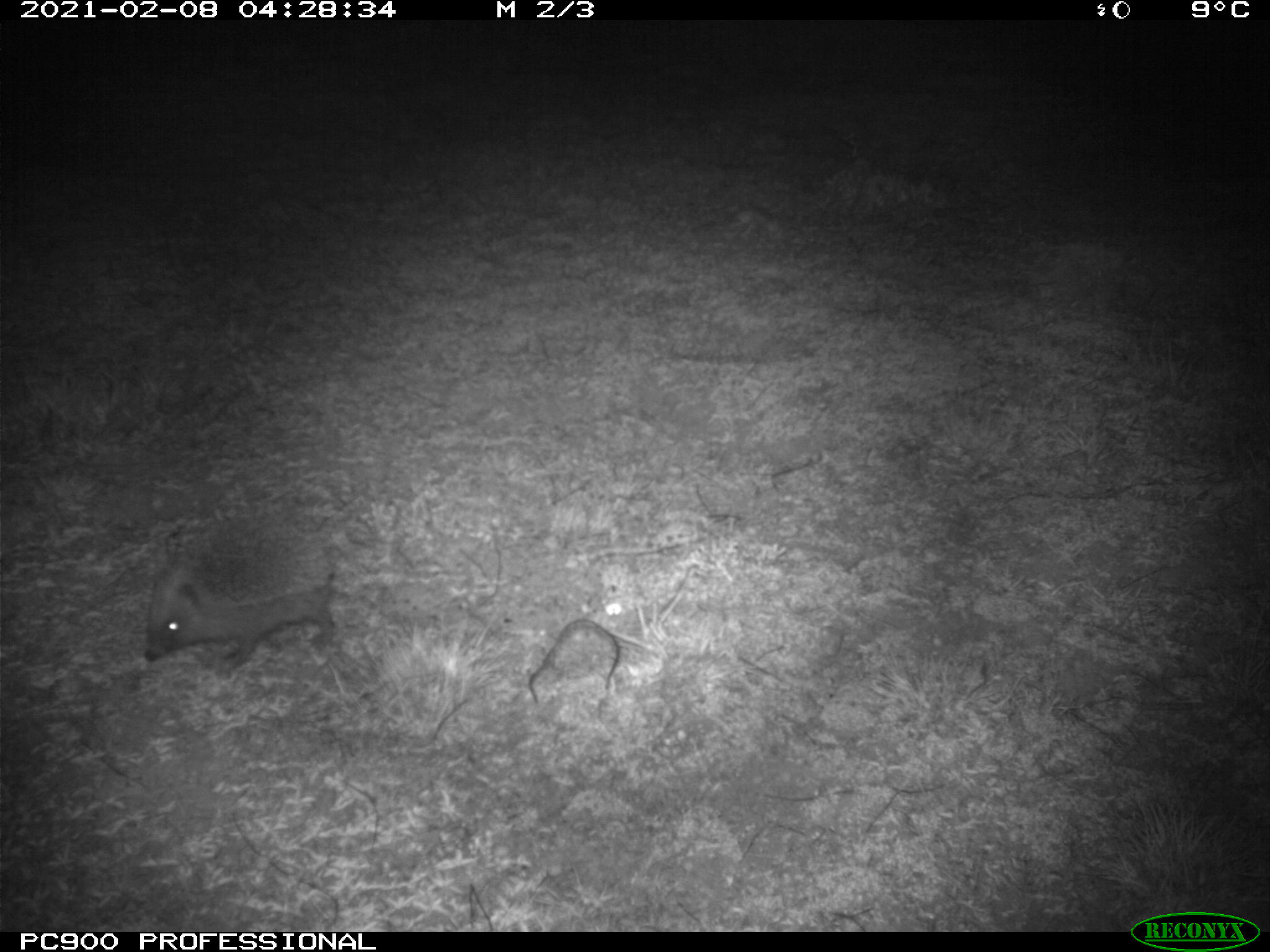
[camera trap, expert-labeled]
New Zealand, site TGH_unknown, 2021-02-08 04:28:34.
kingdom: Animalia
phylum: Chordata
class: Mammalia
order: Eulipotyphla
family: Erinaceidae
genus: Erinaceus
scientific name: Erinaceus europaeus europaeus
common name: european hedgehog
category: hedgehog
Hedgehog (european hedgehog) (Erinaceus europaeus europaeus).